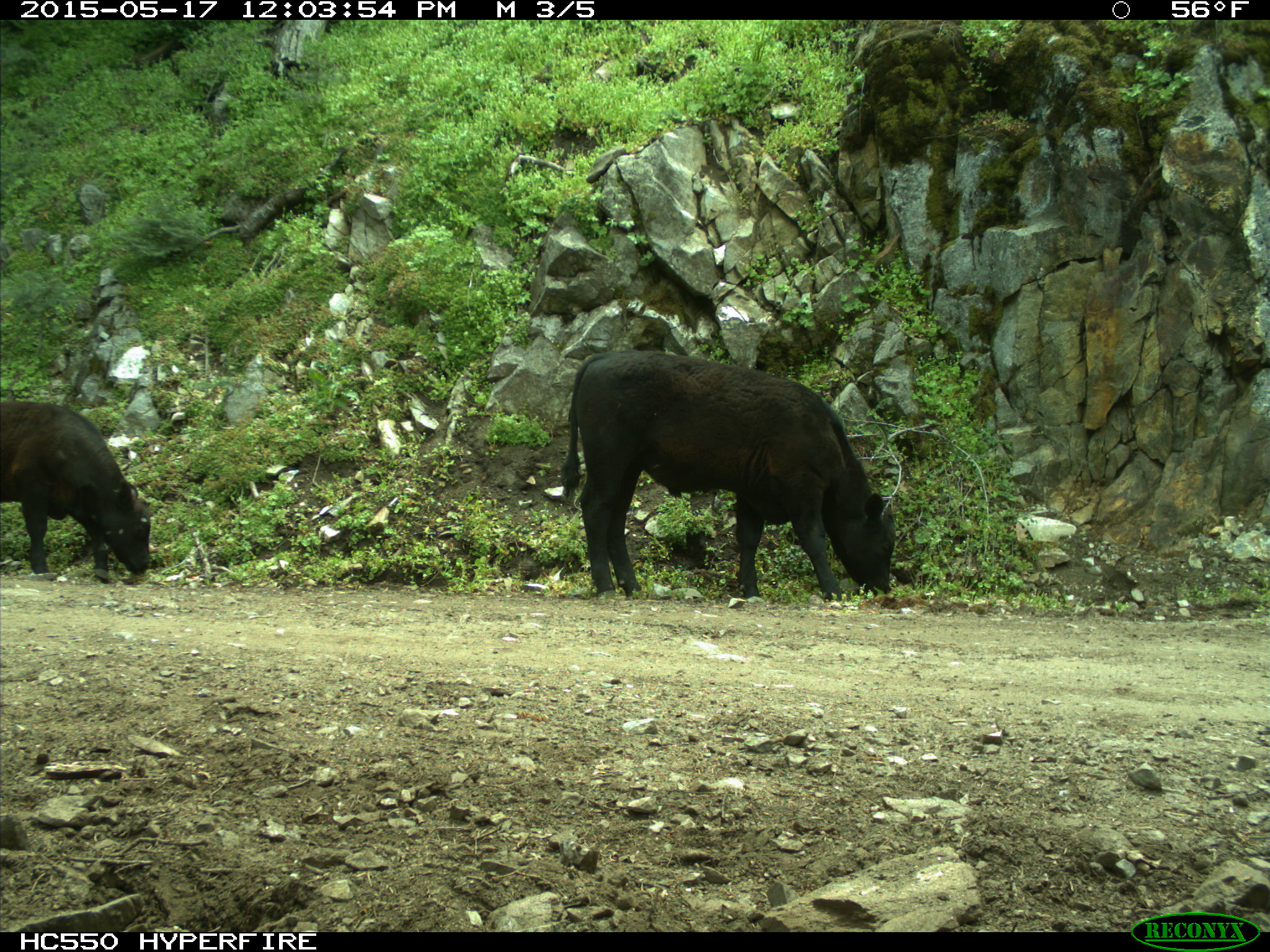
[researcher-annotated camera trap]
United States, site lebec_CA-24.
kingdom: Animalia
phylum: Chordata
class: Mammalia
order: Artiodactyla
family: Bovidae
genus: Bos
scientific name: Bos taurus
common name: domestic cow